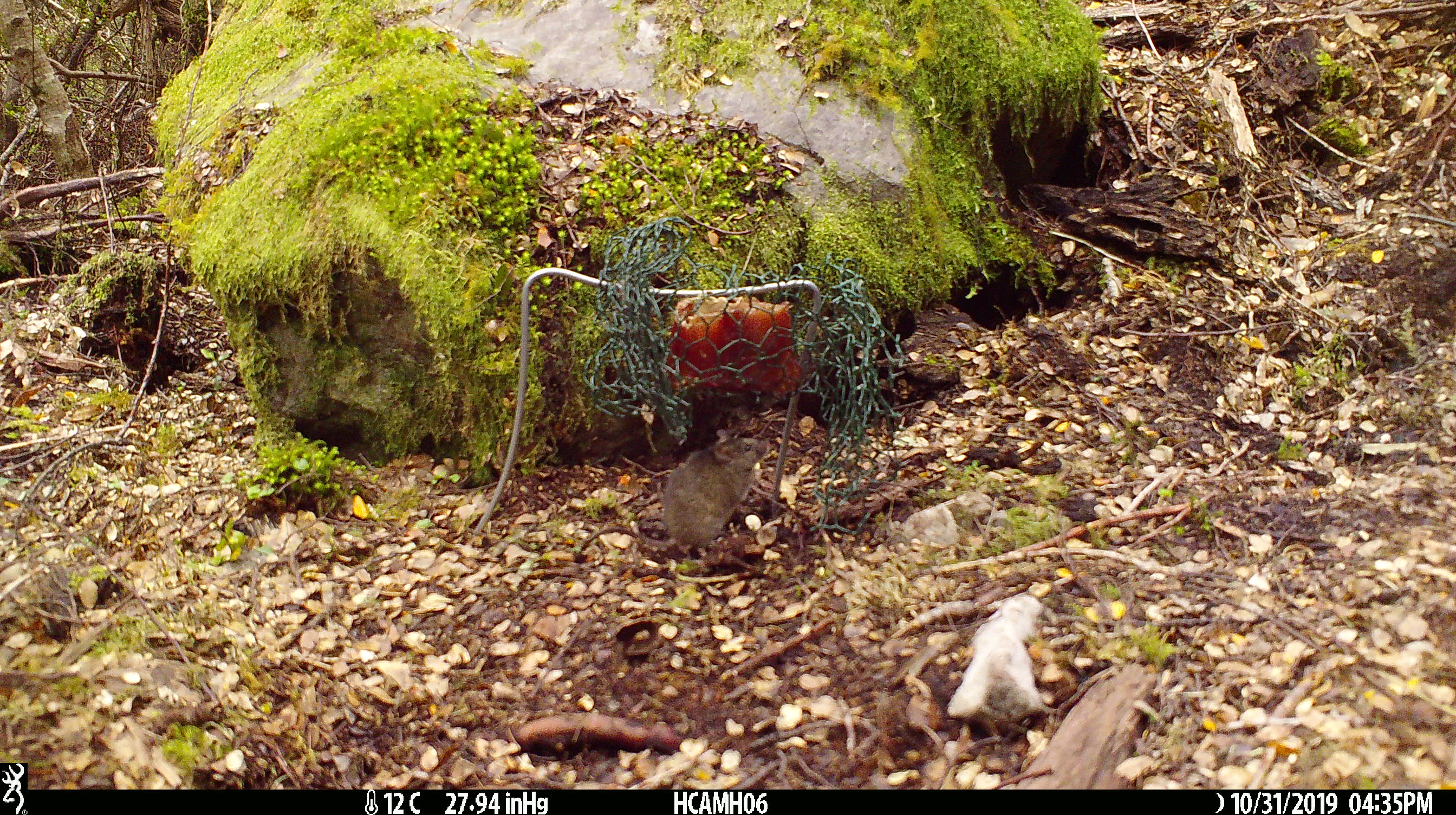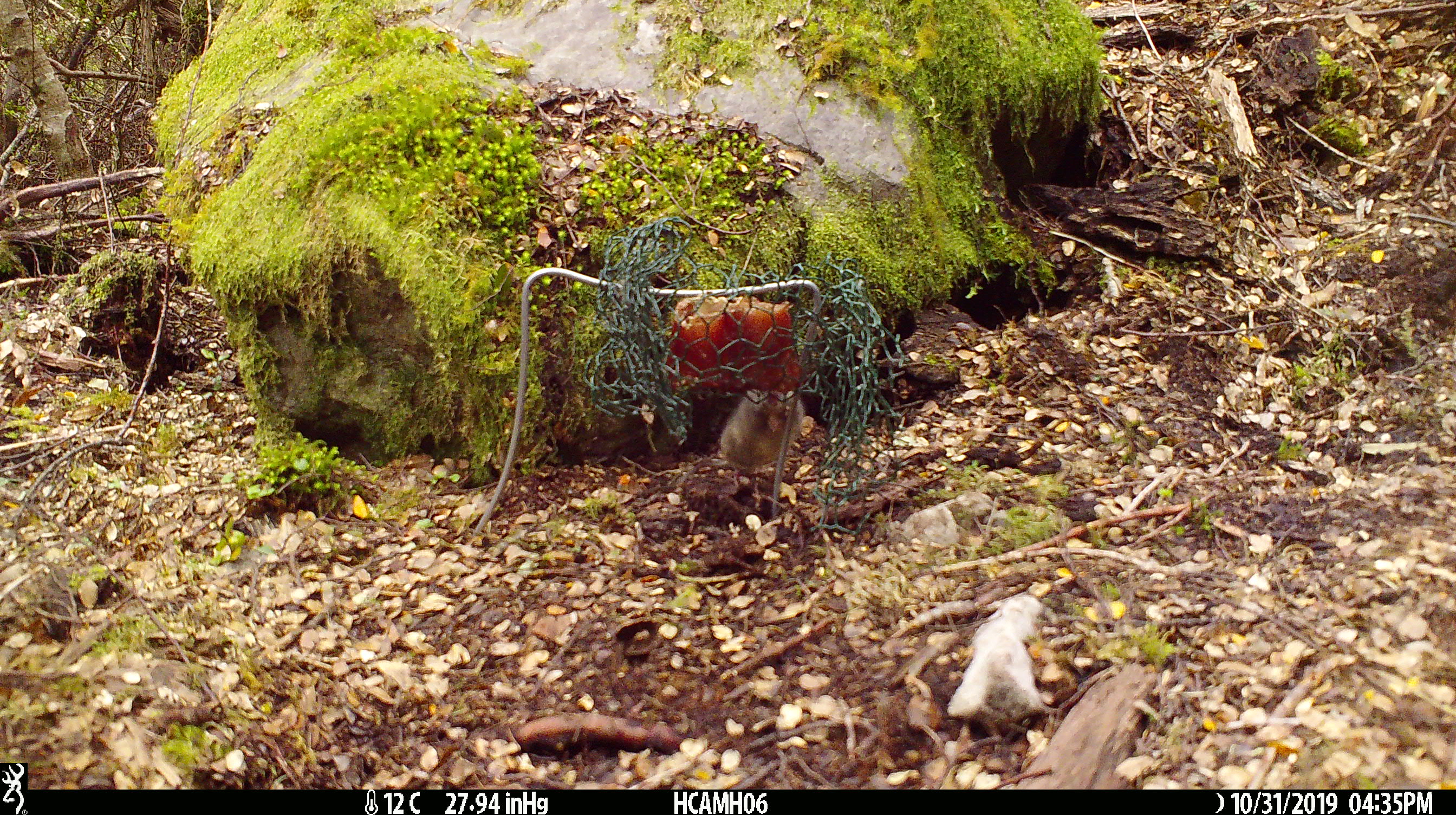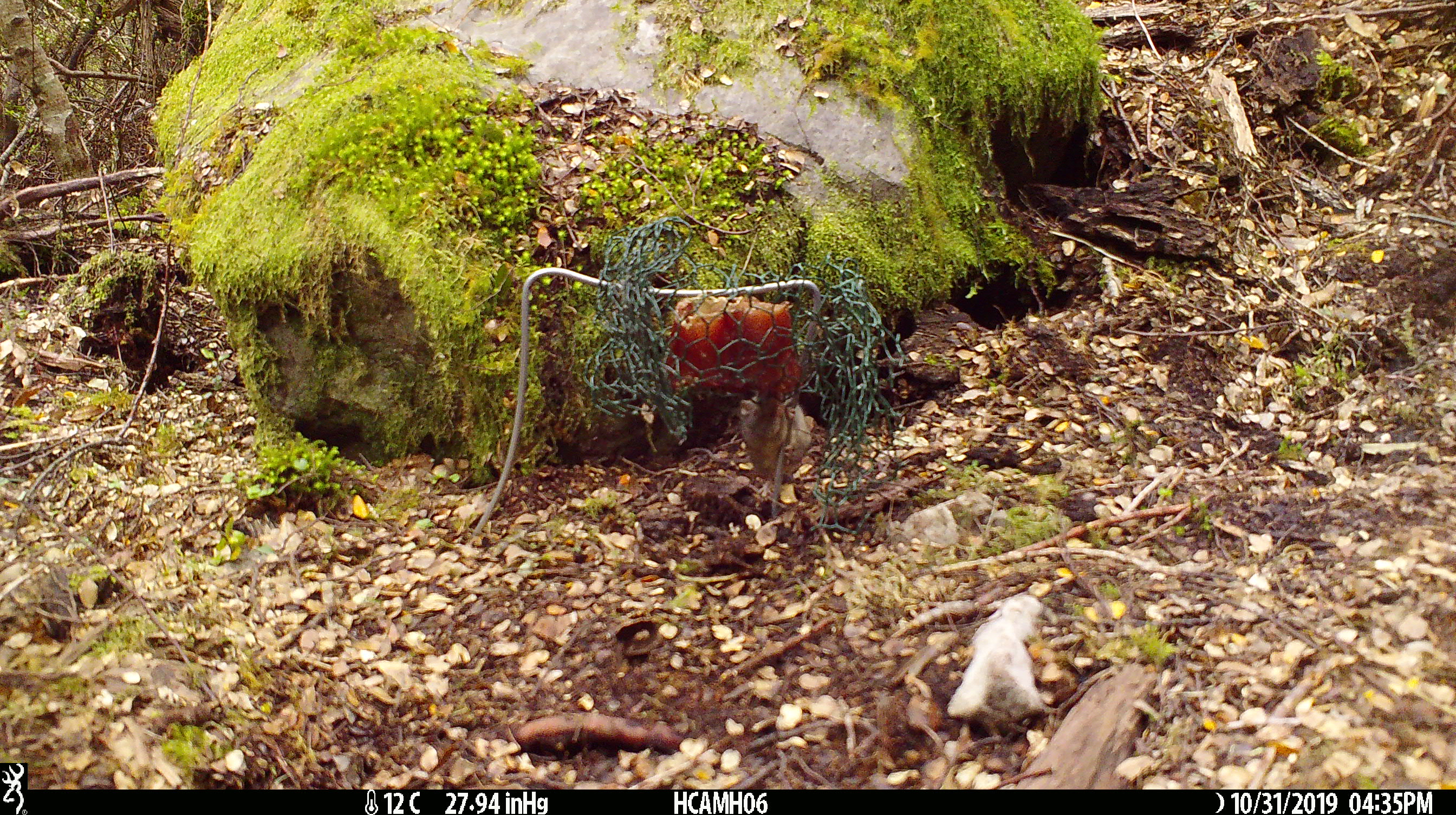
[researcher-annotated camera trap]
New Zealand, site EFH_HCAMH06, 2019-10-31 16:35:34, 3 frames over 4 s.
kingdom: Animalia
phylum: Chordata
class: Mammalia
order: Rodentia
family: Muridae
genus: Mus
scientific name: Mus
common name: mouse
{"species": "mouse (Mus)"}